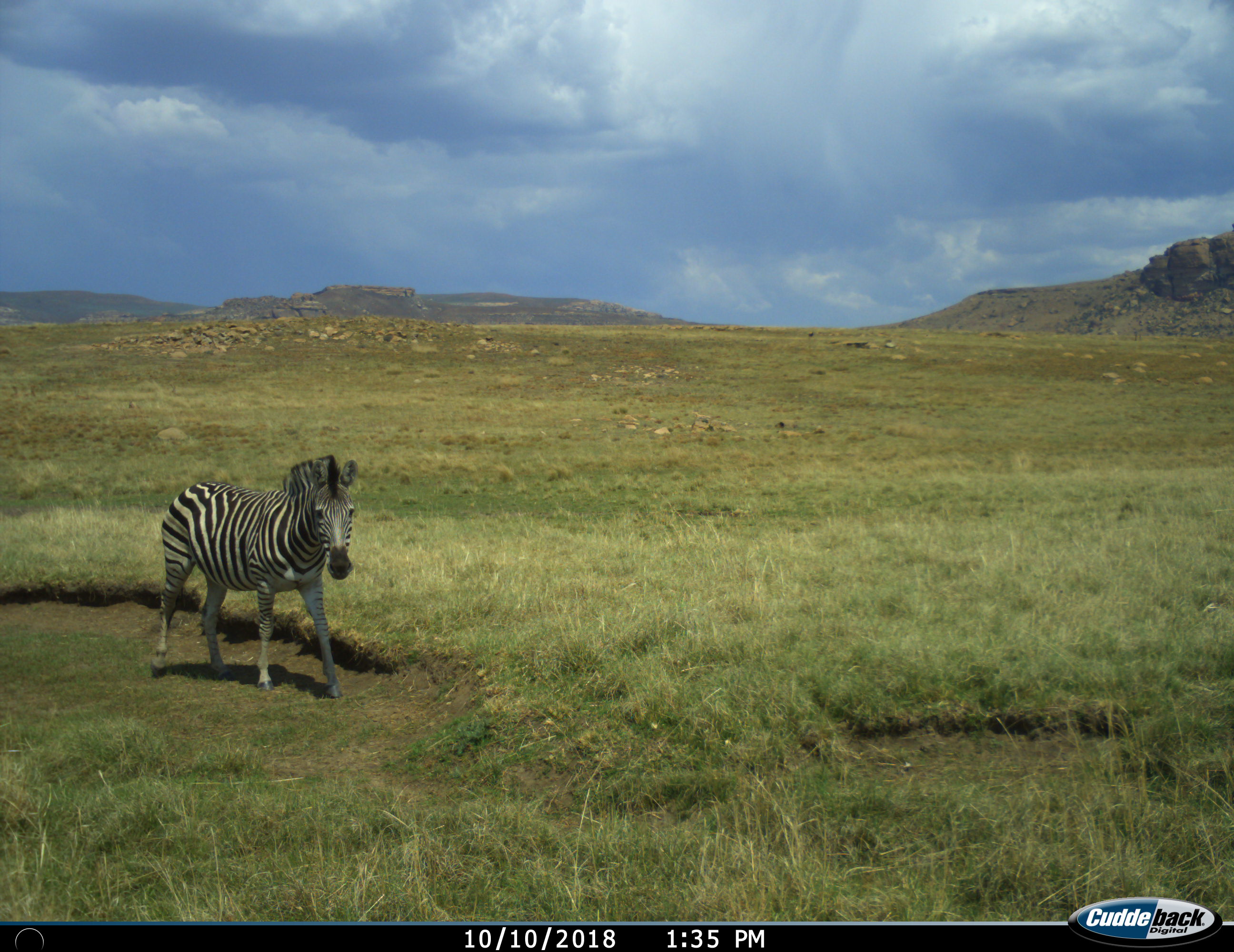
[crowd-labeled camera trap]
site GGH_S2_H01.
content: unidentified animal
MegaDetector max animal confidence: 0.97